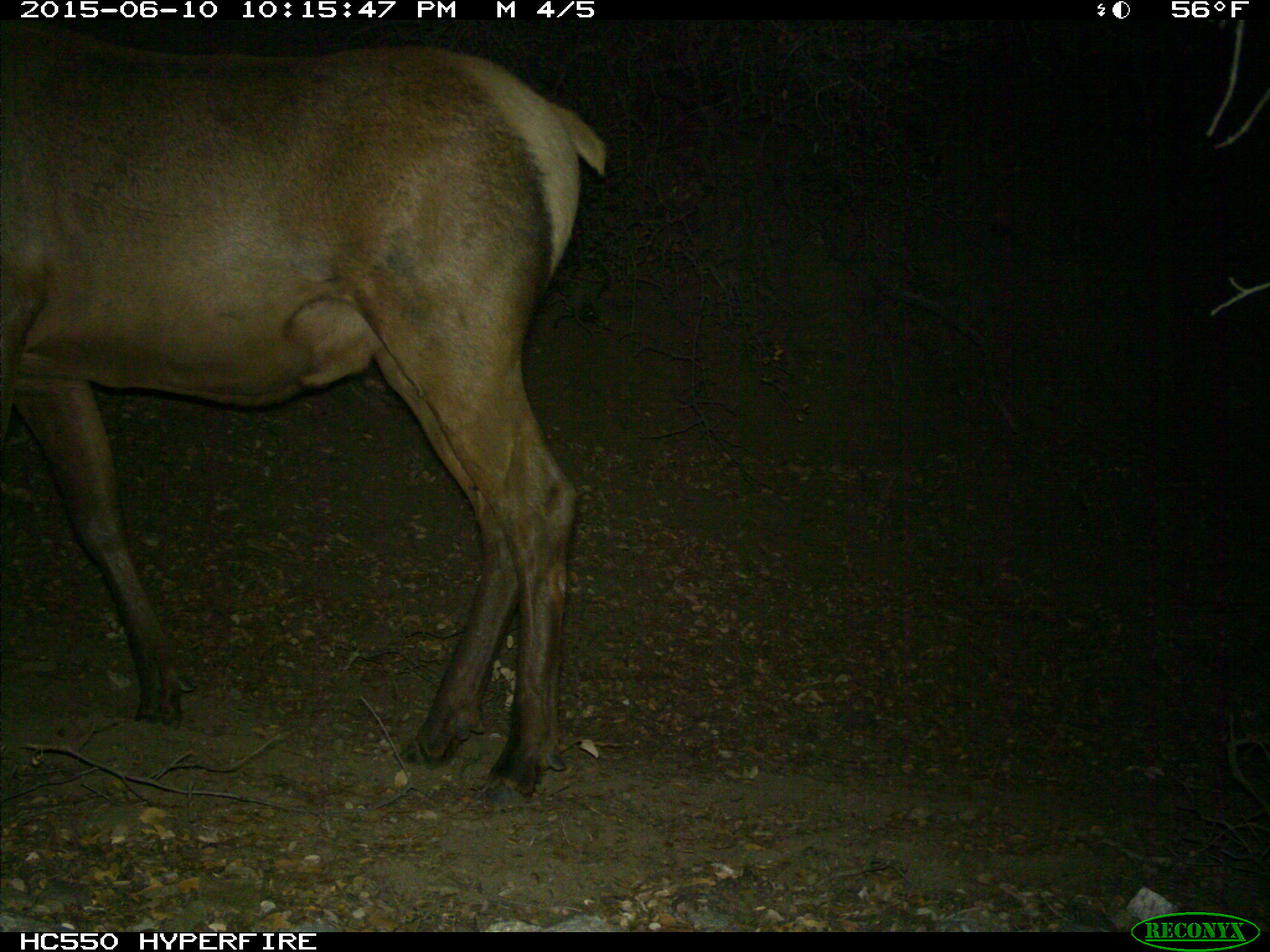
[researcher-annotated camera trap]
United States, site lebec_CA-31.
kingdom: Animalia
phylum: Chordata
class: Mammalia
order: Artiodactyla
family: Cervidae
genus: Cervus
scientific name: Cervus canadensis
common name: elk